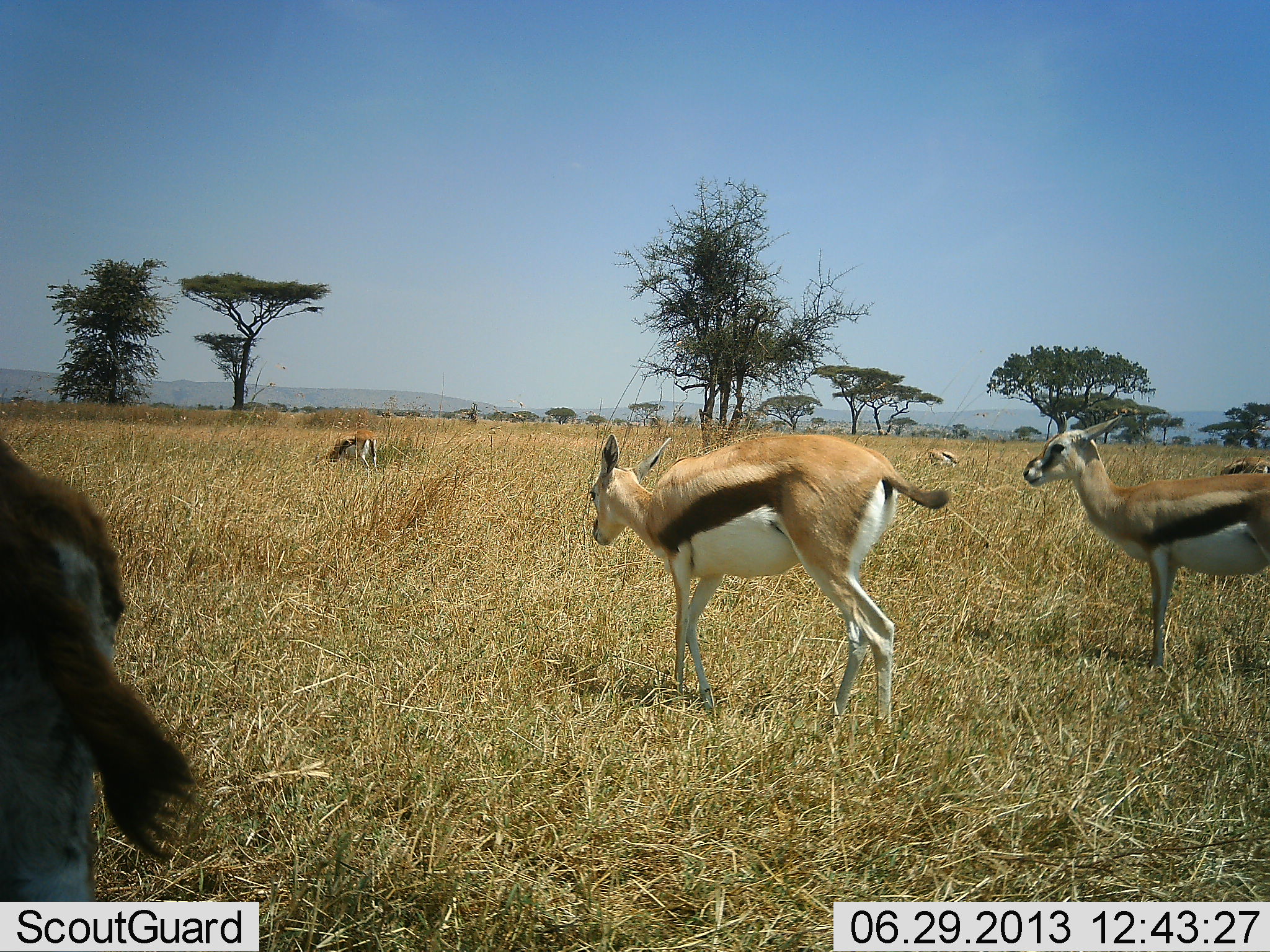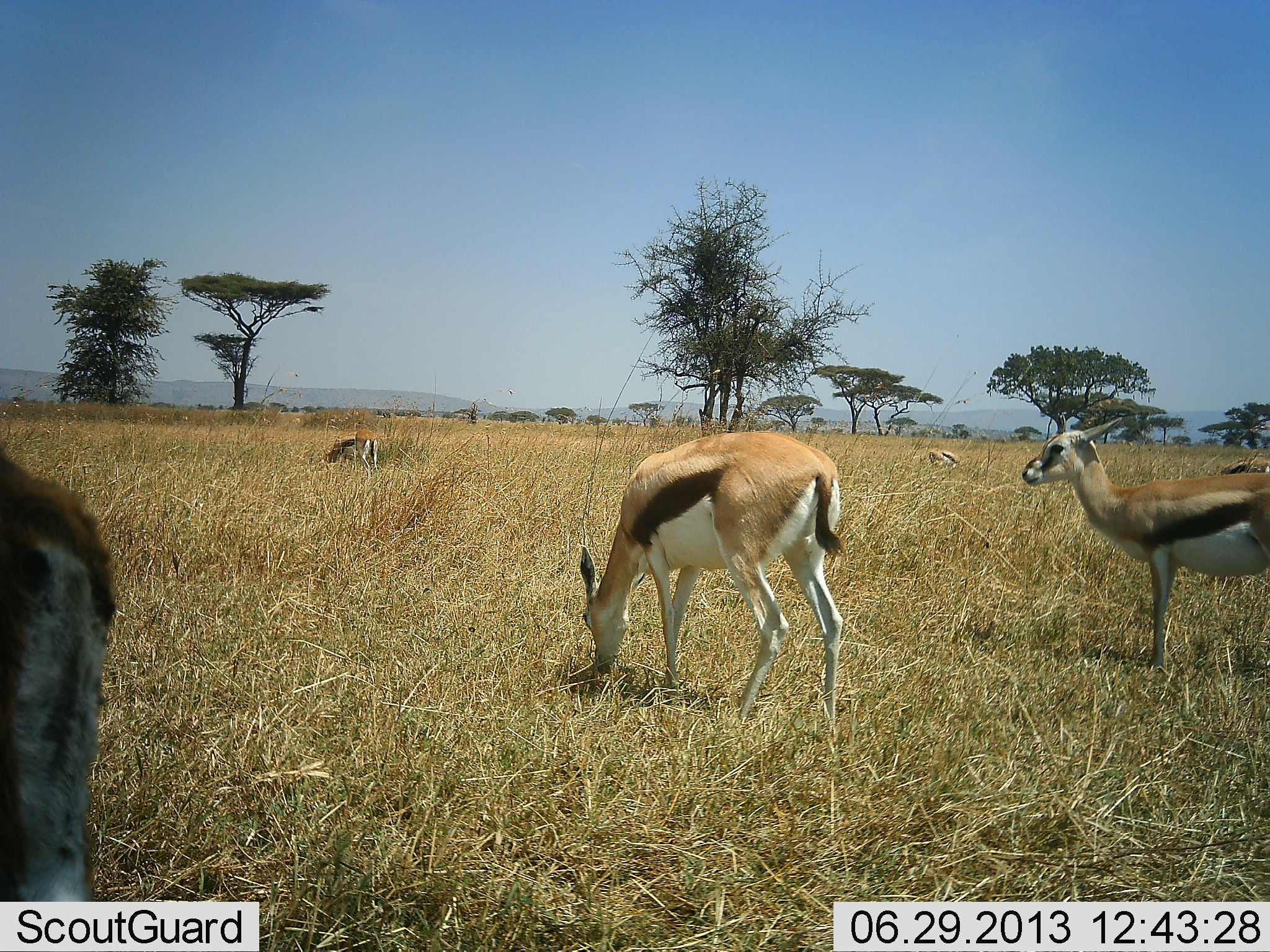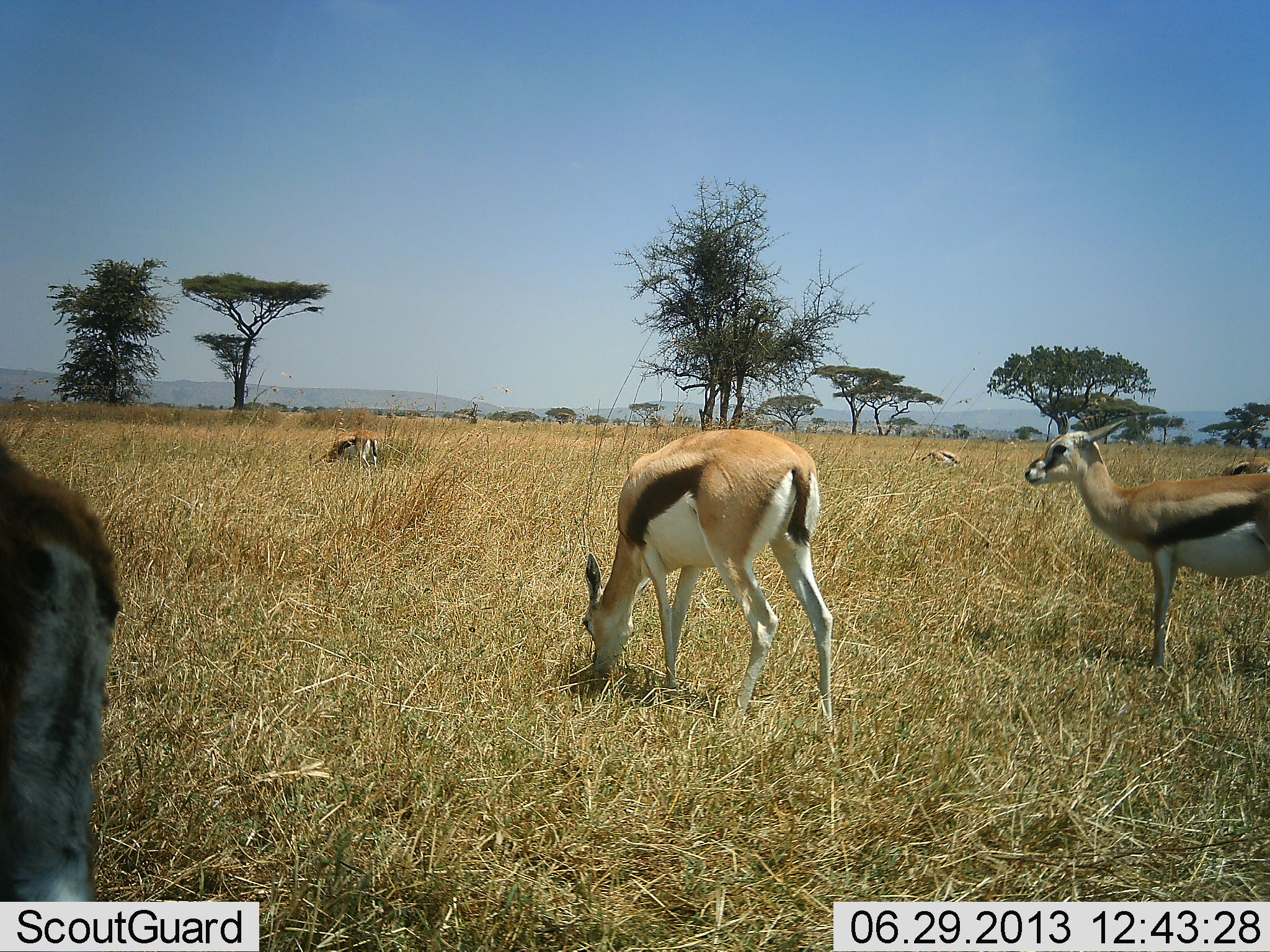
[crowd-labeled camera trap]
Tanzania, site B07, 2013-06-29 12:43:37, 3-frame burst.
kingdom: Animalia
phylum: Chordata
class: Mammalia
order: Artiodactyla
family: Bovidae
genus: Eudorcas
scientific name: Eudorcas thomsonii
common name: thomson's gazelle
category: gazellethomsons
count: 6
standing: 60%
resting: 40%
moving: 20%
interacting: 0%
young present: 0%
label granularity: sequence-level